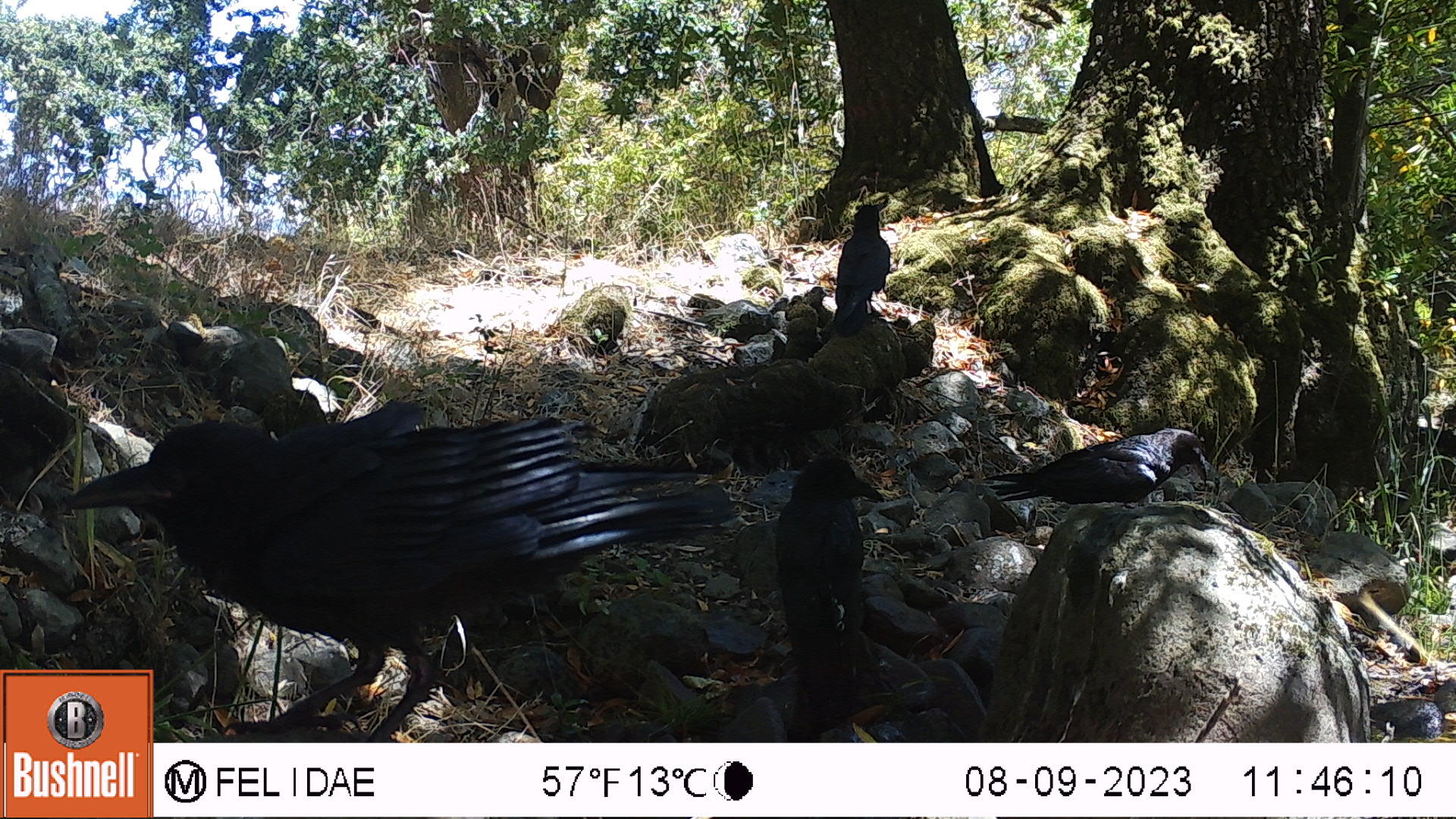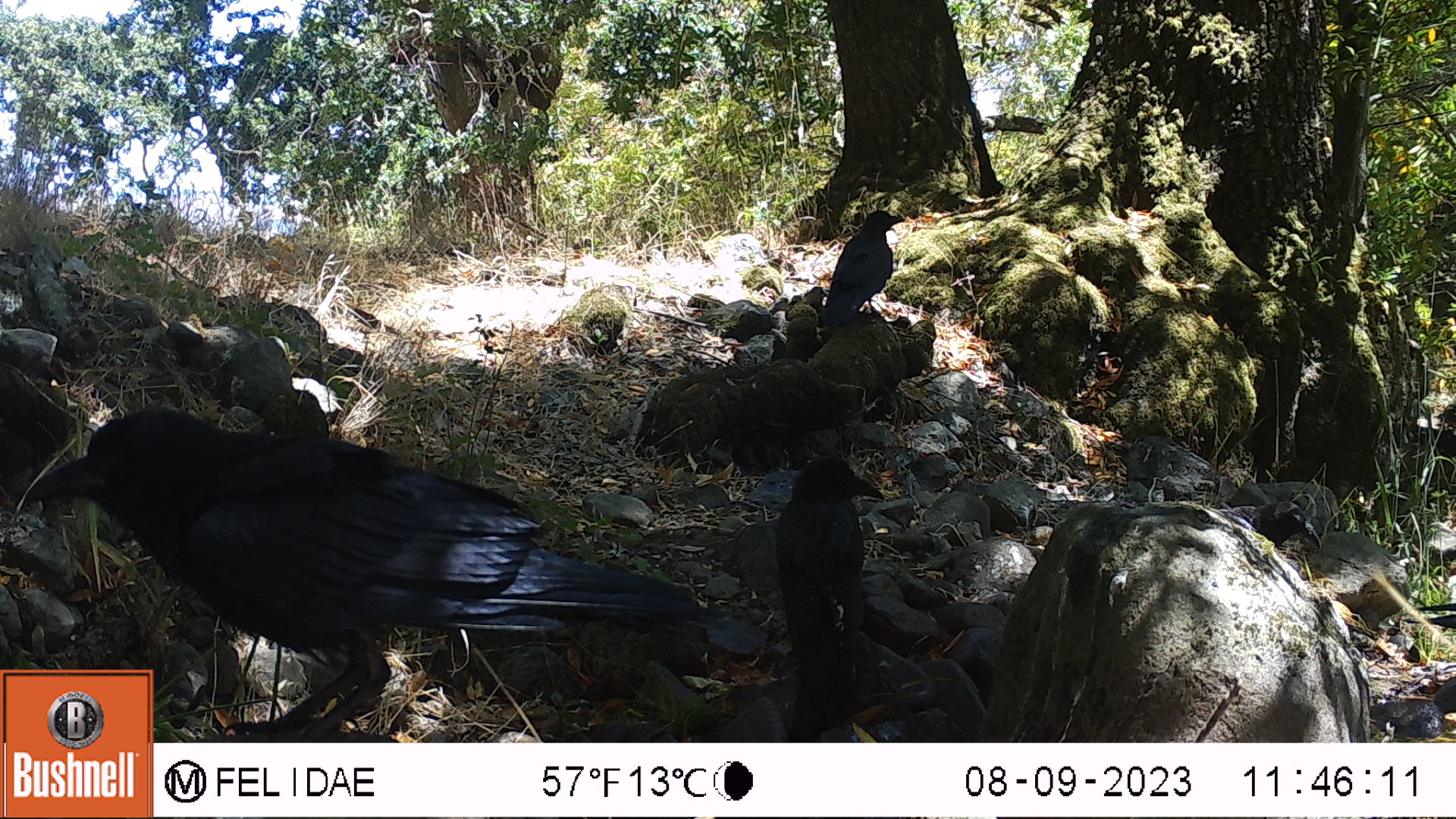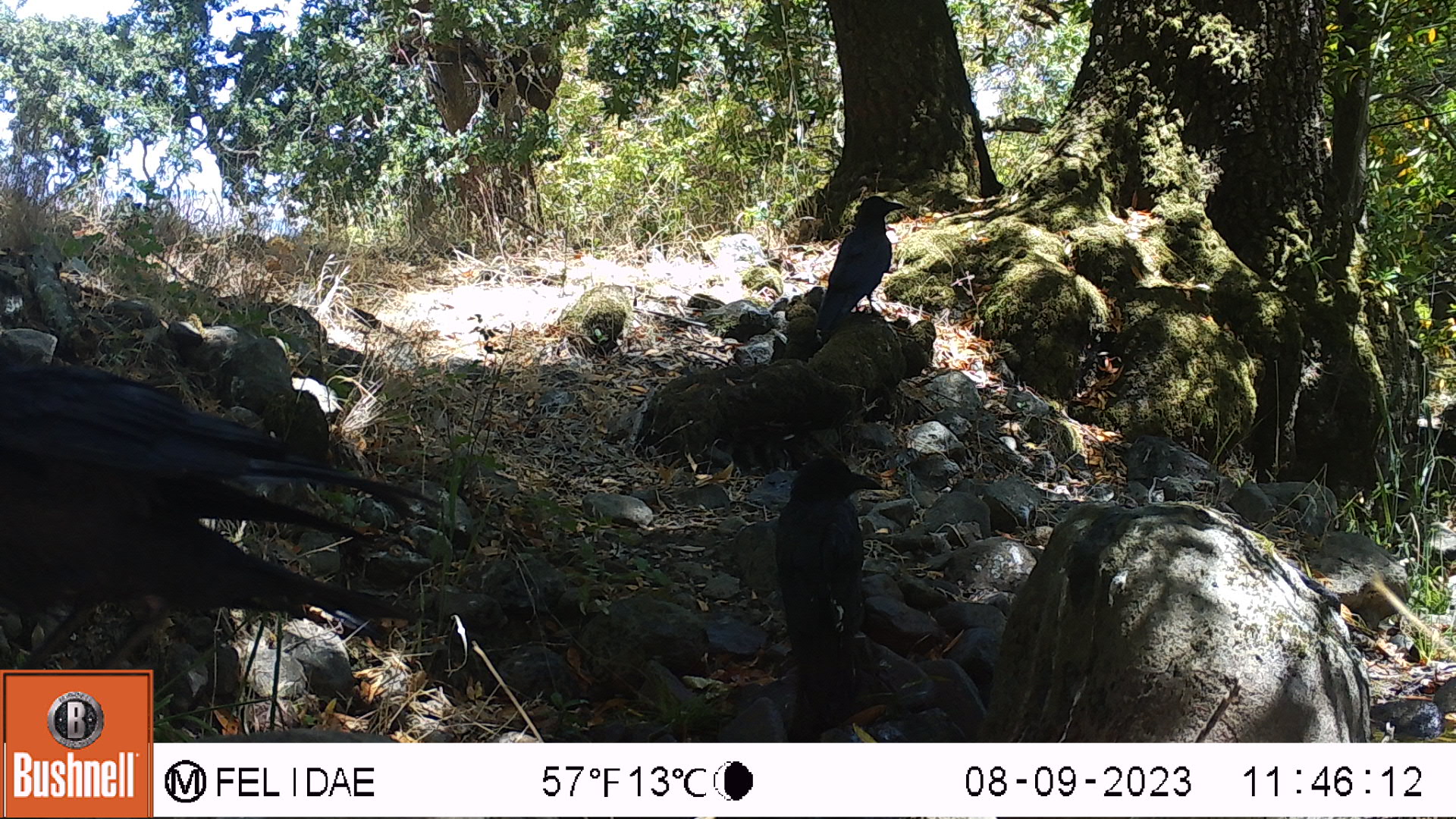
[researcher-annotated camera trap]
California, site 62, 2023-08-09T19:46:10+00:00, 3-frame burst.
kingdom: Animalia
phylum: Chordata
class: Aves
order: Passeriformes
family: Corvidae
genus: Corvus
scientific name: Corvus brachyrhynchos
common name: american crow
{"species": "american crow (Corvus brachyrhynchos)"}